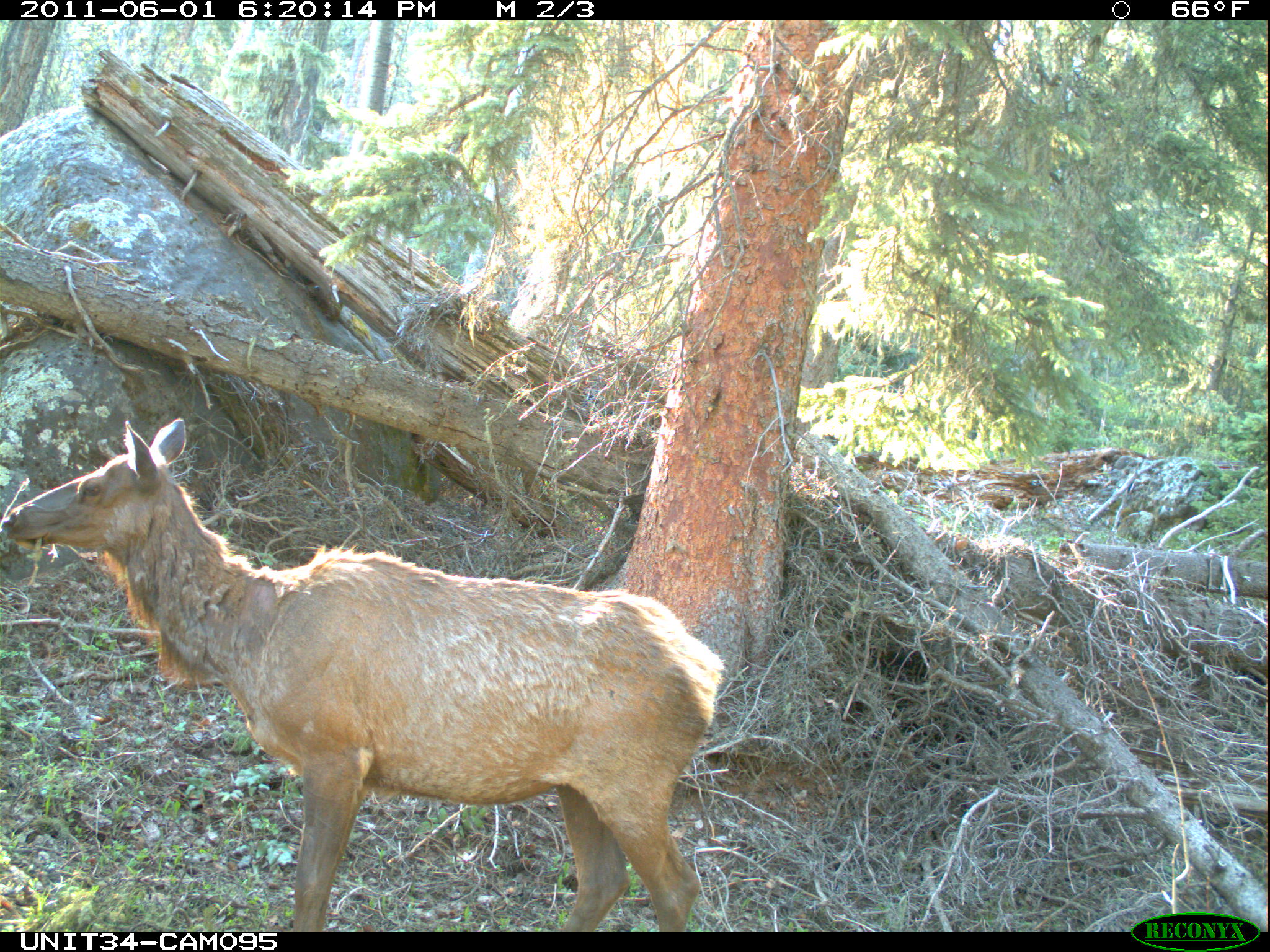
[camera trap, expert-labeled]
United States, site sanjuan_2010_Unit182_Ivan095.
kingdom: Animalia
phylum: Chordata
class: Mammalia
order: Artiodactyla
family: Cervidae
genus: Cervus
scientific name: Cervus elaphus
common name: red deer